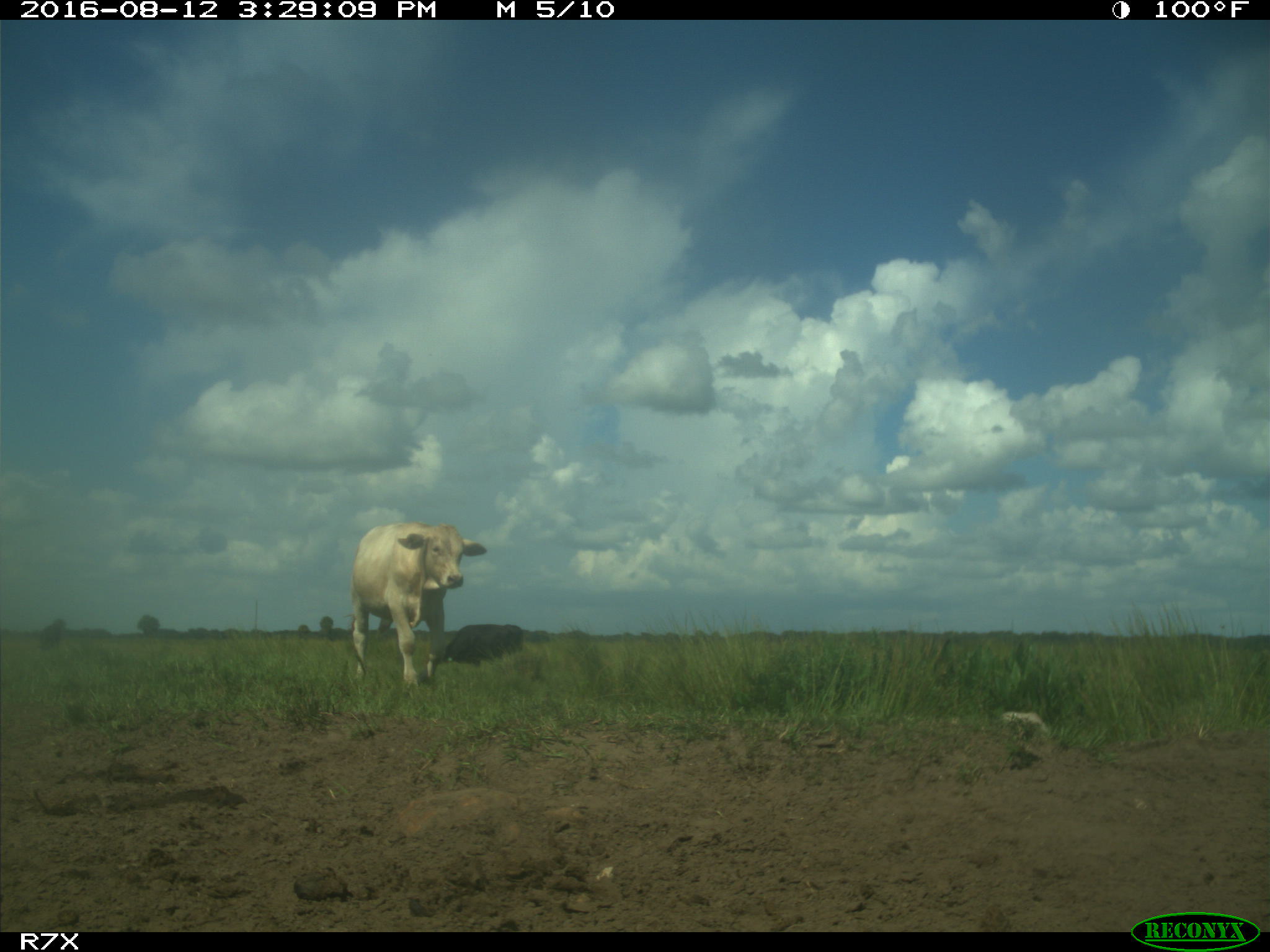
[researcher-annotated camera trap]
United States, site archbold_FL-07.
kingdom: Animalia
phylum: Chordata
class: Mammalia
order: Artiodactyla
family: Bovidae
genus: Bos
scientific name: Bos taurus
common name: domestic cow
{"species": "Bos taurus (domestic cow)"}